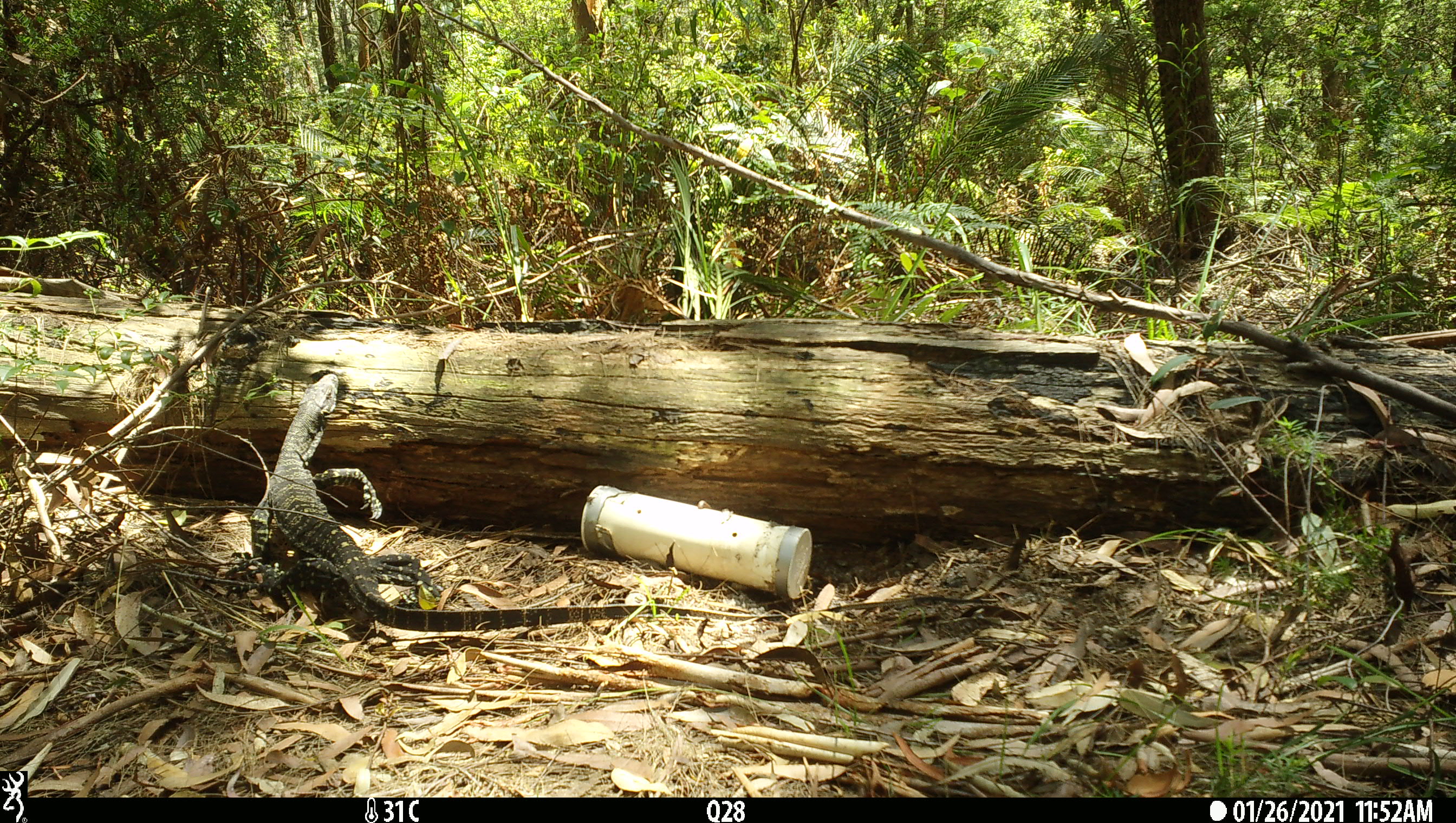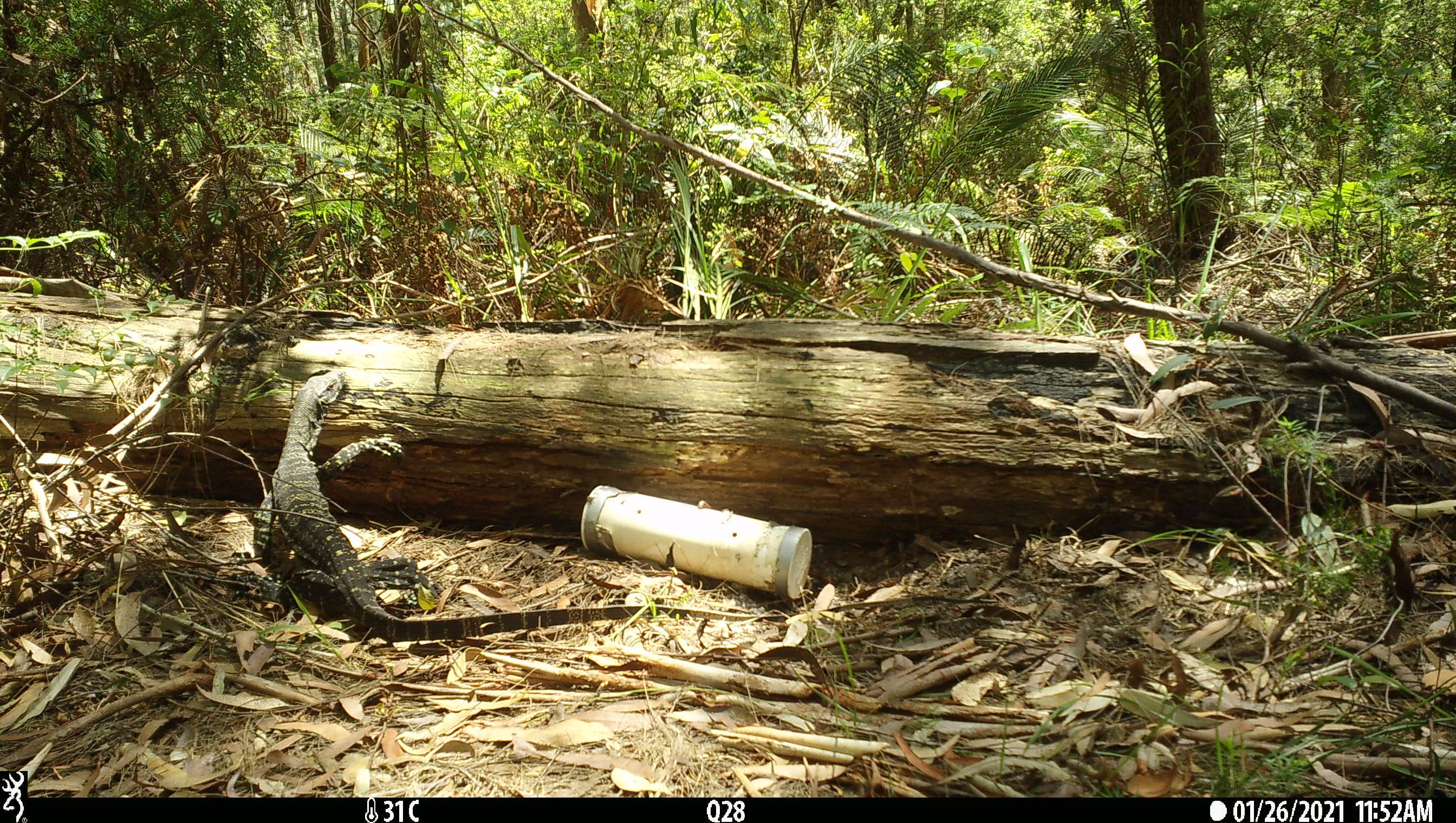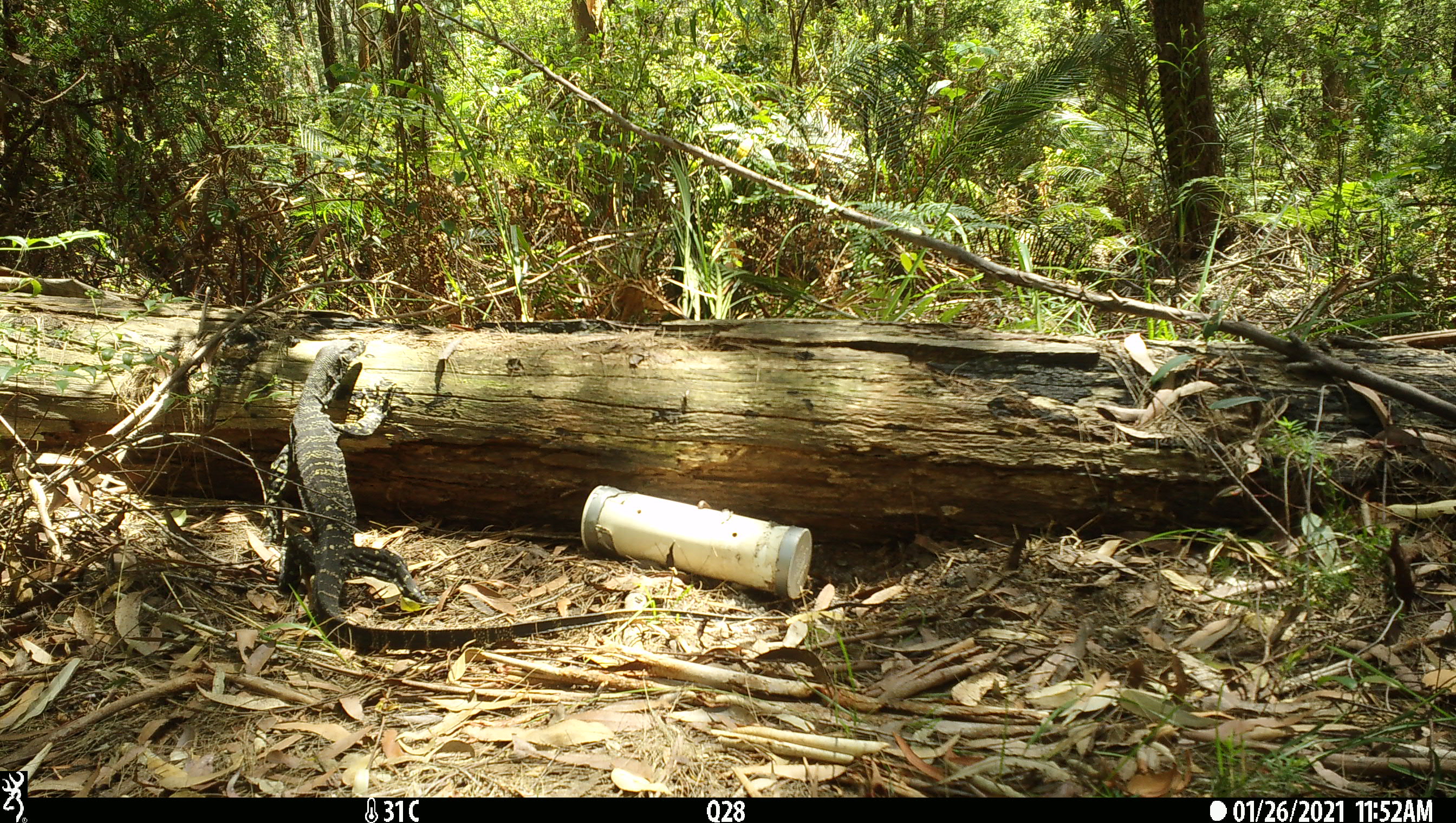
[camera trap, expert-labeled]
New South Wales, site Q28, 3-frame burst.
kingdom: Animalia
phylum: Chordata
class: Reptilia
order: Squamata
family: Varanidae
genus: Varanus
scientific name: Varanus varius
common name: lace monitor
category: goanna